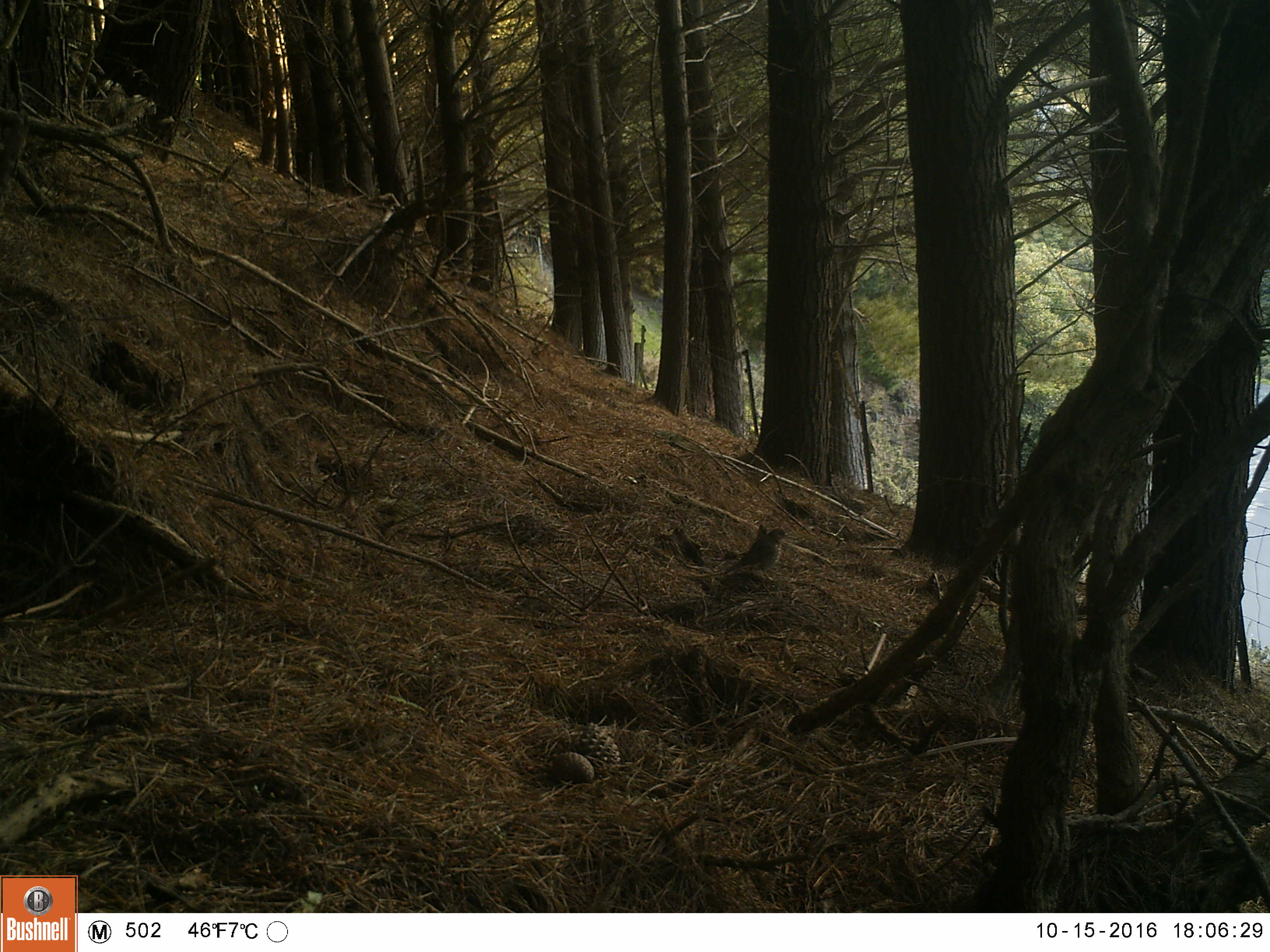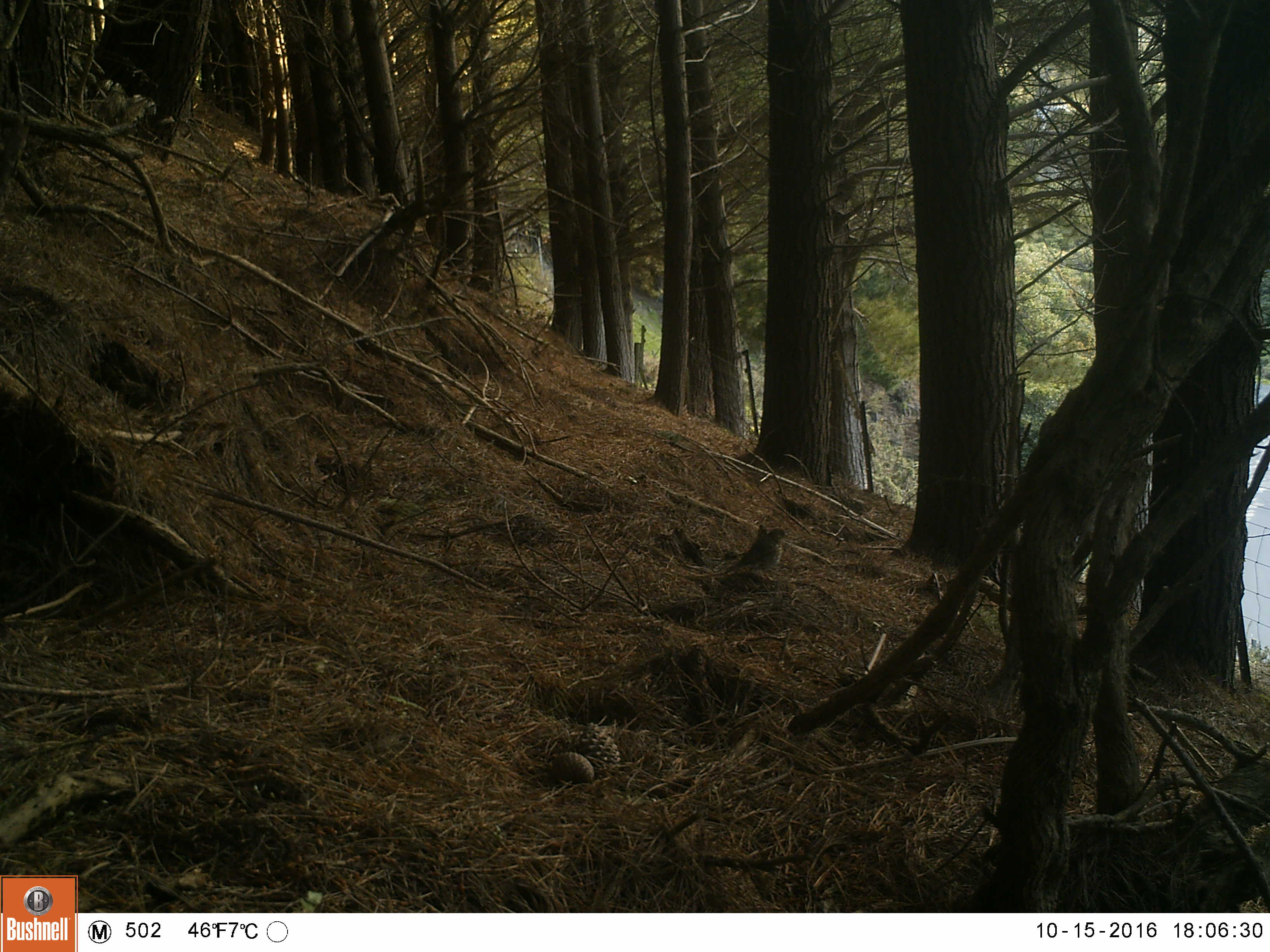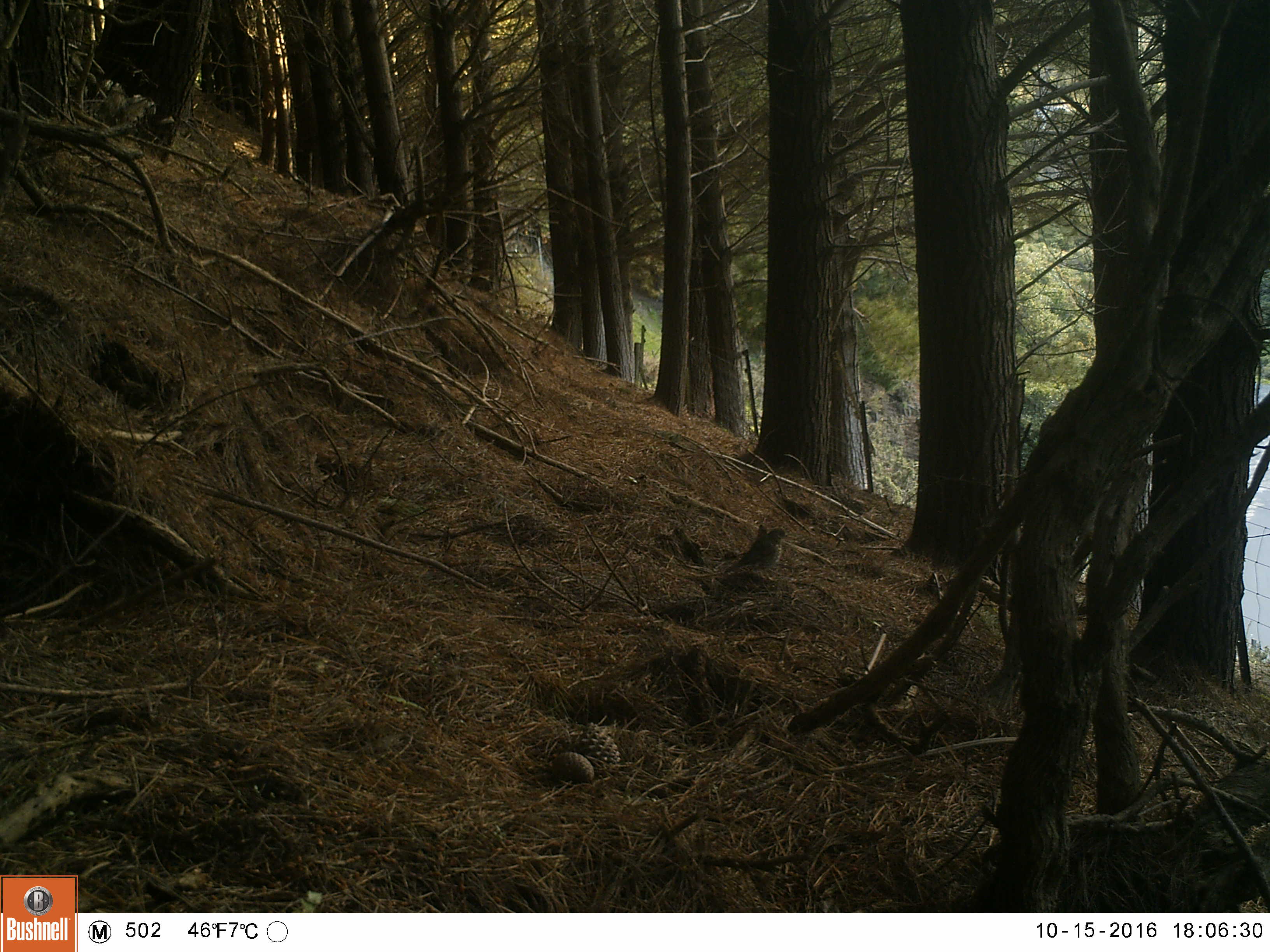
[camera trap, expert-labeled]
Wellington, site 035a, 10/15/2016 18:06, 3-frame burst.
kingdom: Animalia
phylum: Chordata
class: Aves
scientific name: Aves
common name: bird